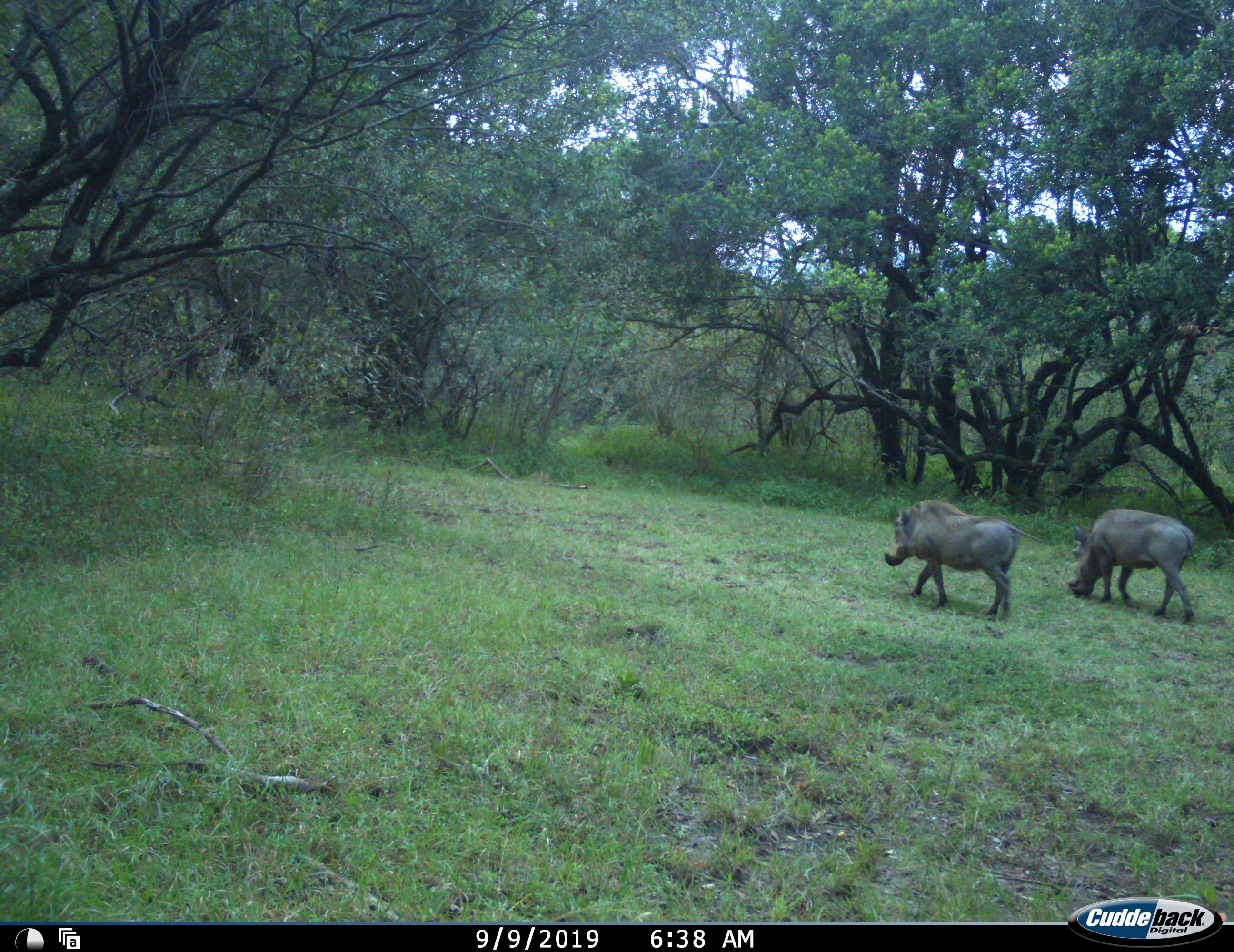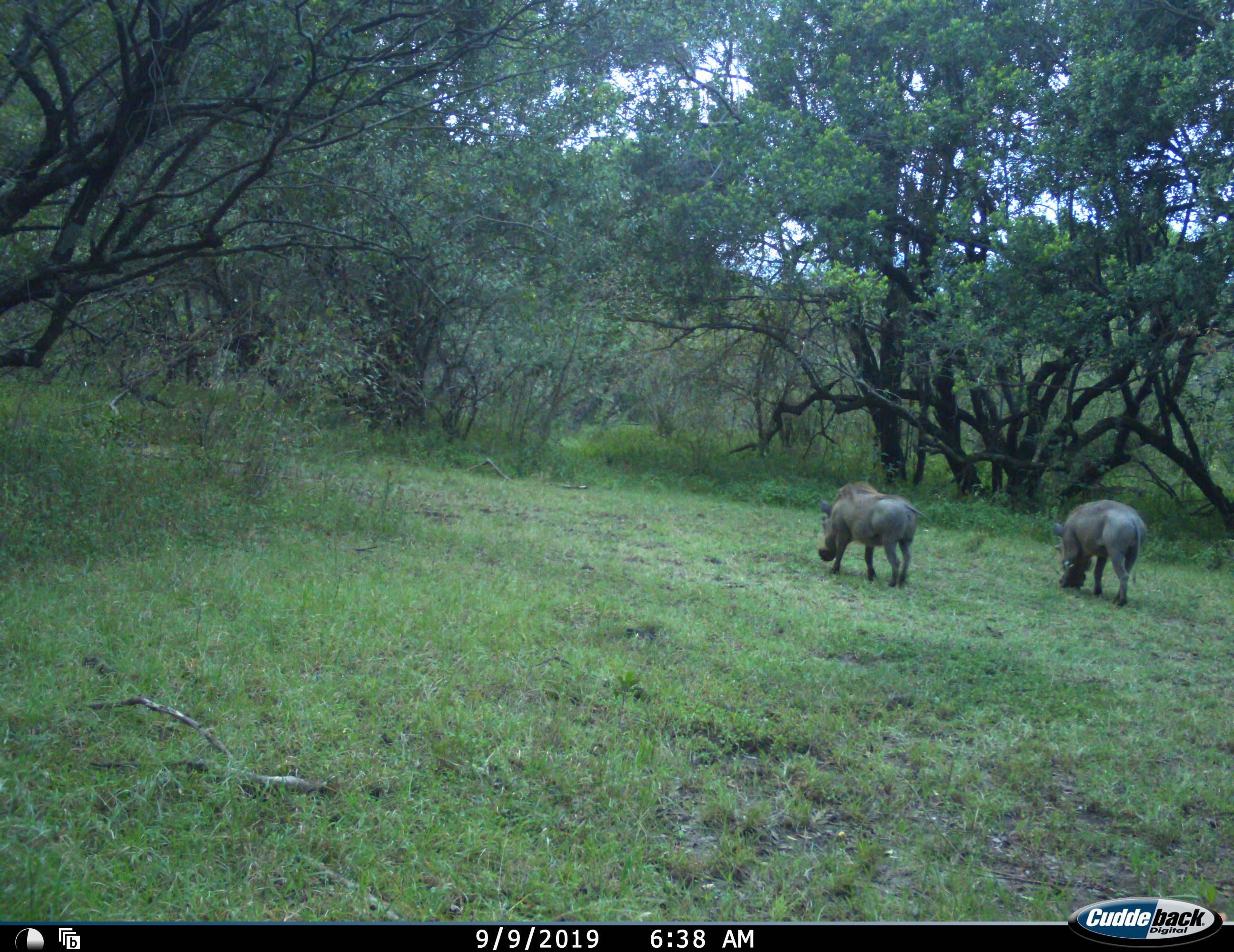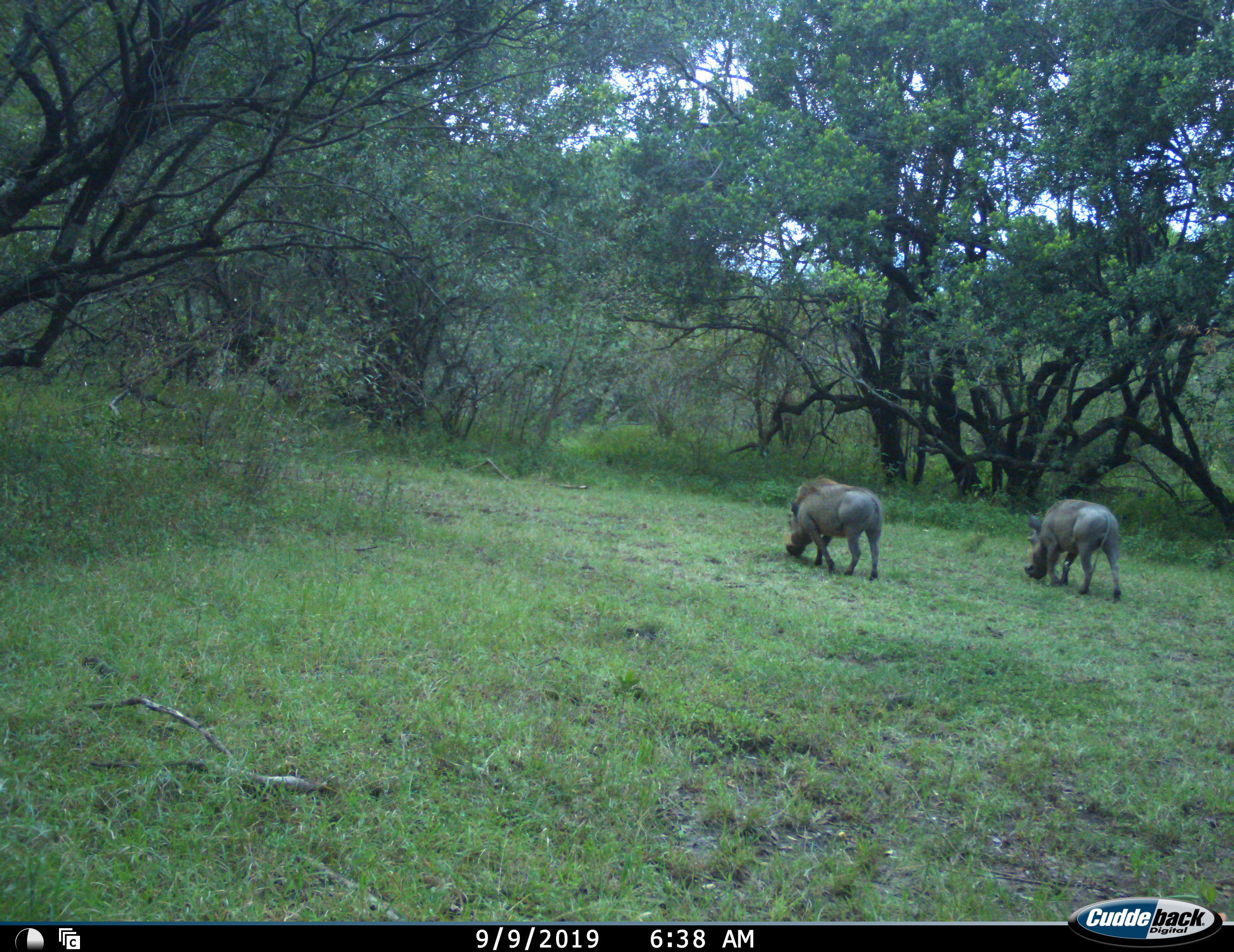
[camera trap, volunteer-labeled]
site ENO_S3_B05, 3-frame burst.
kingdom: Animalia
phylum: Chordata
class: Mammalia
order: Artiodactyla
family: Suidae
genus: Phacochoerus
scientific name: Phacochoerus africanus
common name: warthog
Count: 2.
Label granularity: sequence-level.